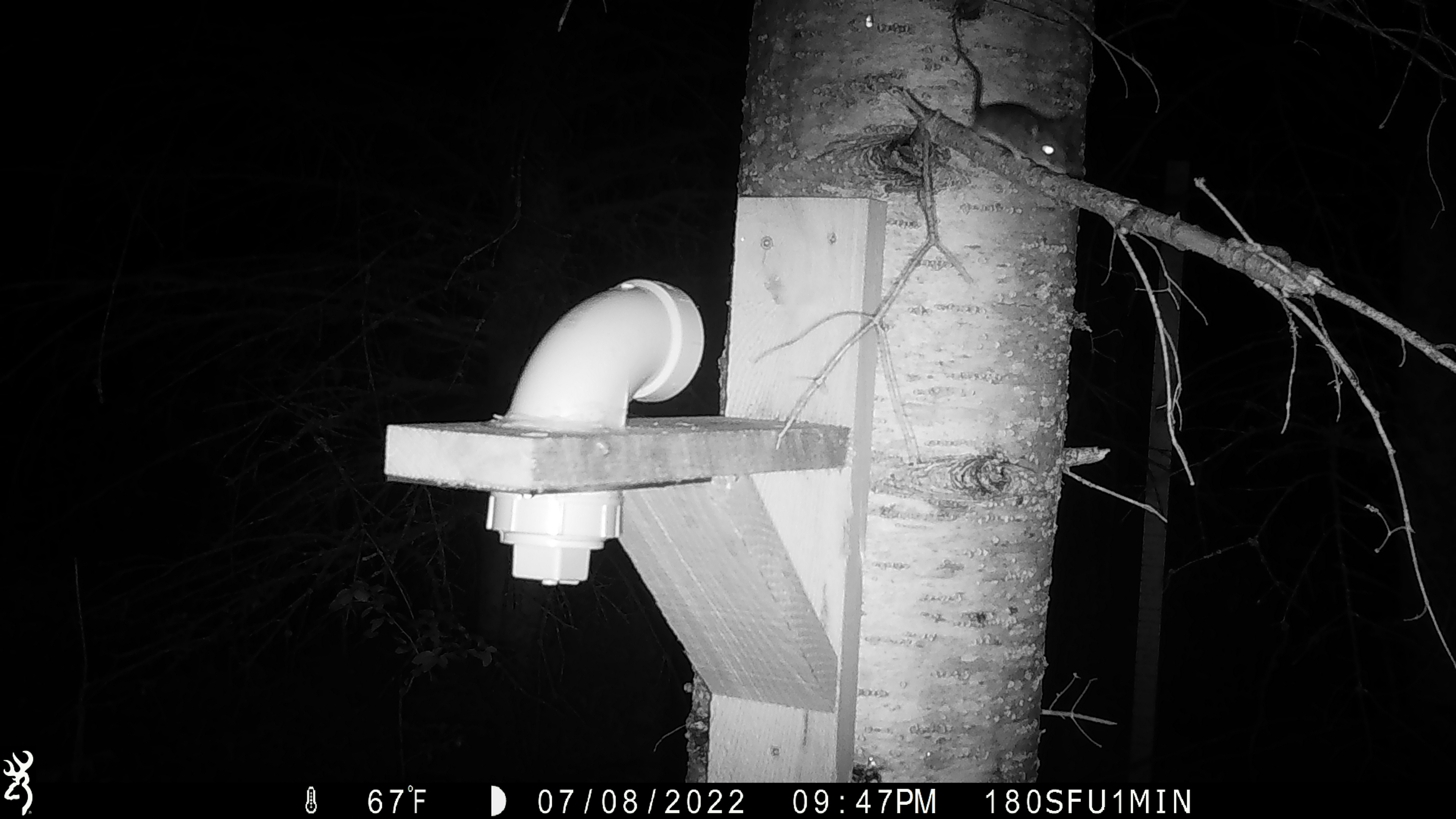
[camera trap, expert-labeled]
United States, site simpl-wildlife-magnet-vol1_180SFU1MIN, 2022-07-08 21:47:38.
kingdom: Animalia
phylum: Chordata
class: Mammalia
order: Rodentia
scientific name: Rodentia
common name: mouse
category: mouse sp.